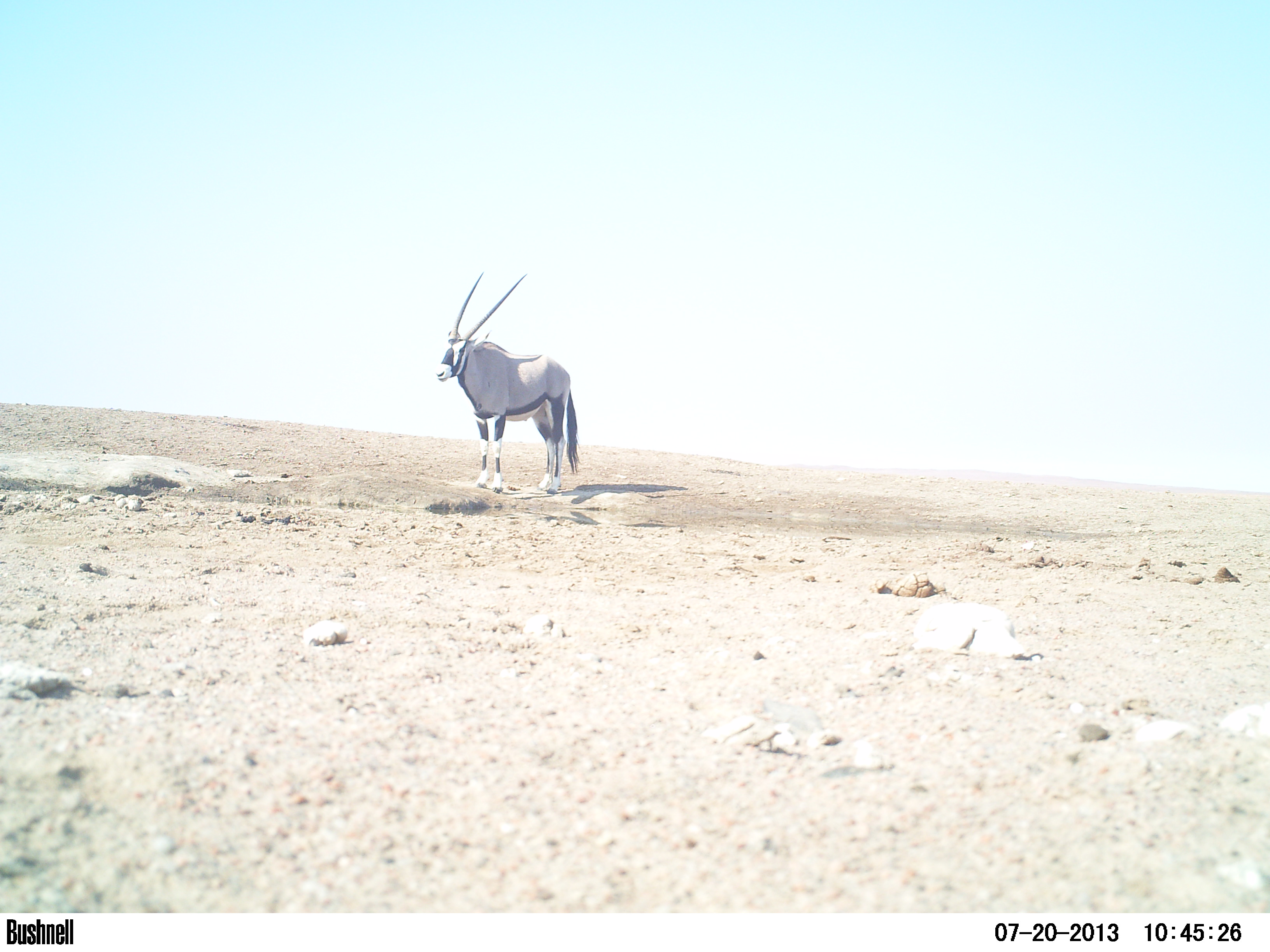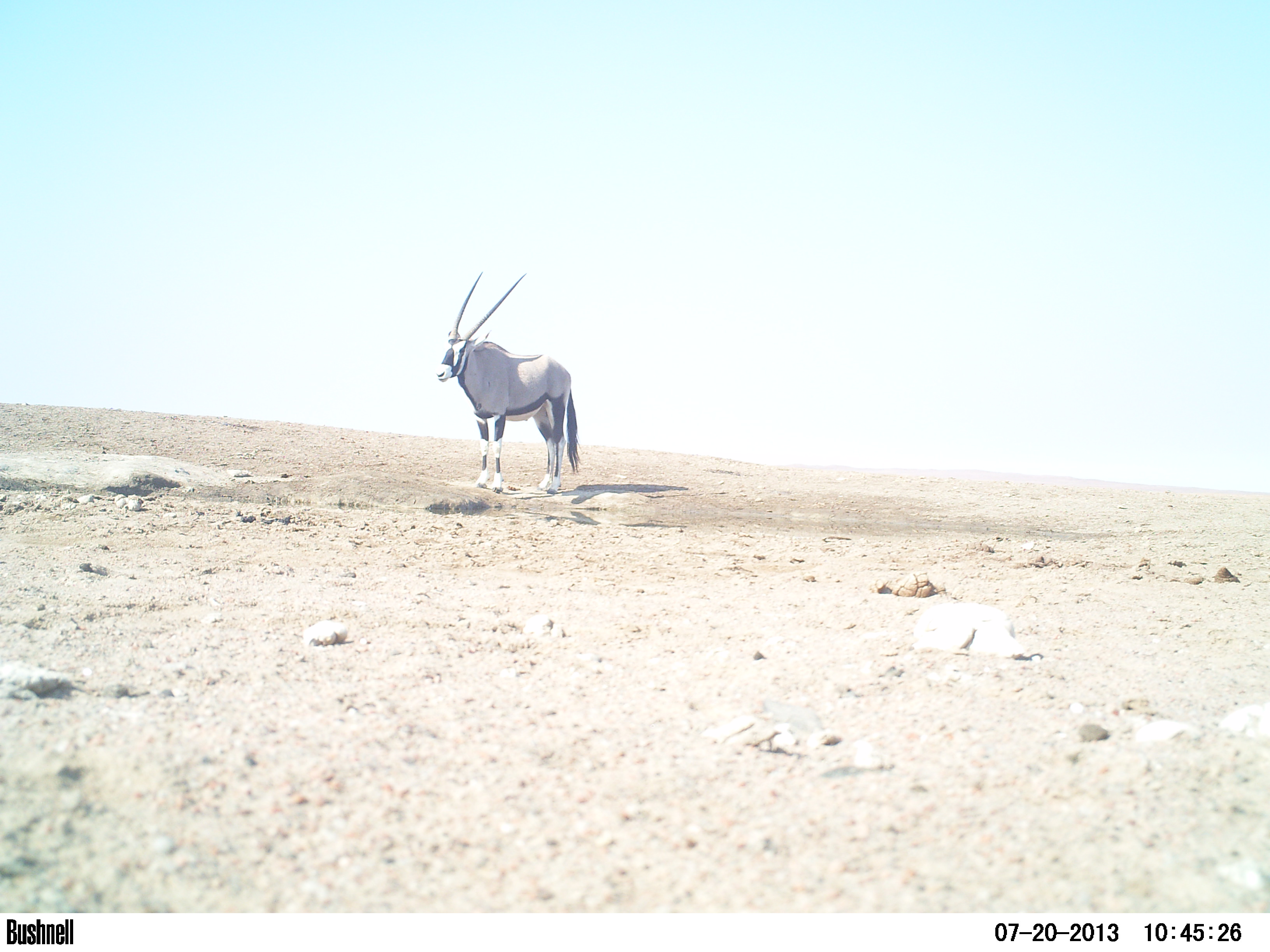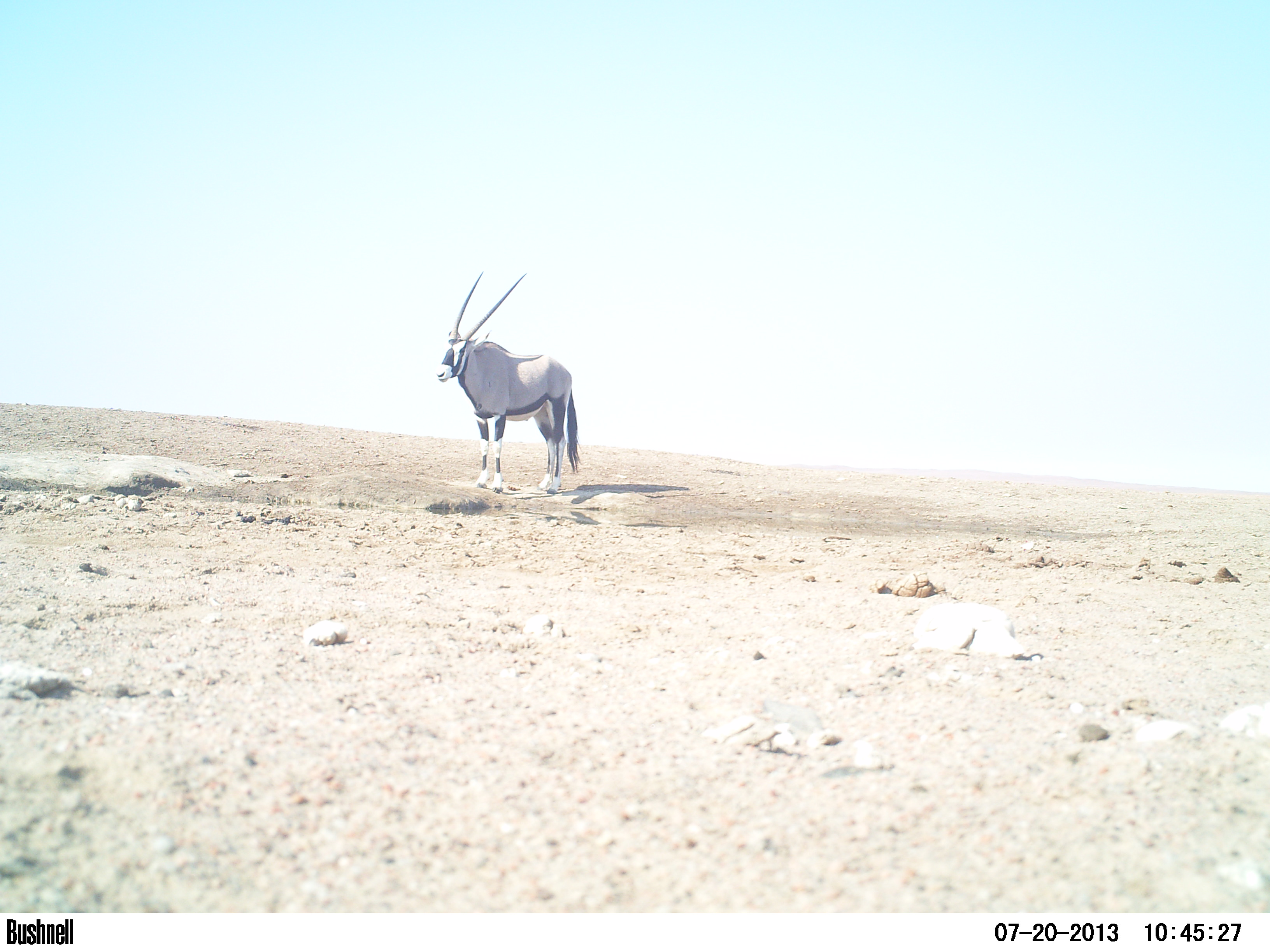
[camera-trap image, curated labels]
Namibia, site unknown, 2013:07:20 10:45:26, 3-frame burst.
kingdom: Animalia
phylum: Chordata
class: Mammalia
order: Artiodactyla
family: Bovidae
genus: Oryx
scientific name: Oryx gazella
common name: gemsbok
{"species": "Oryx gazella (gemsbok)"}